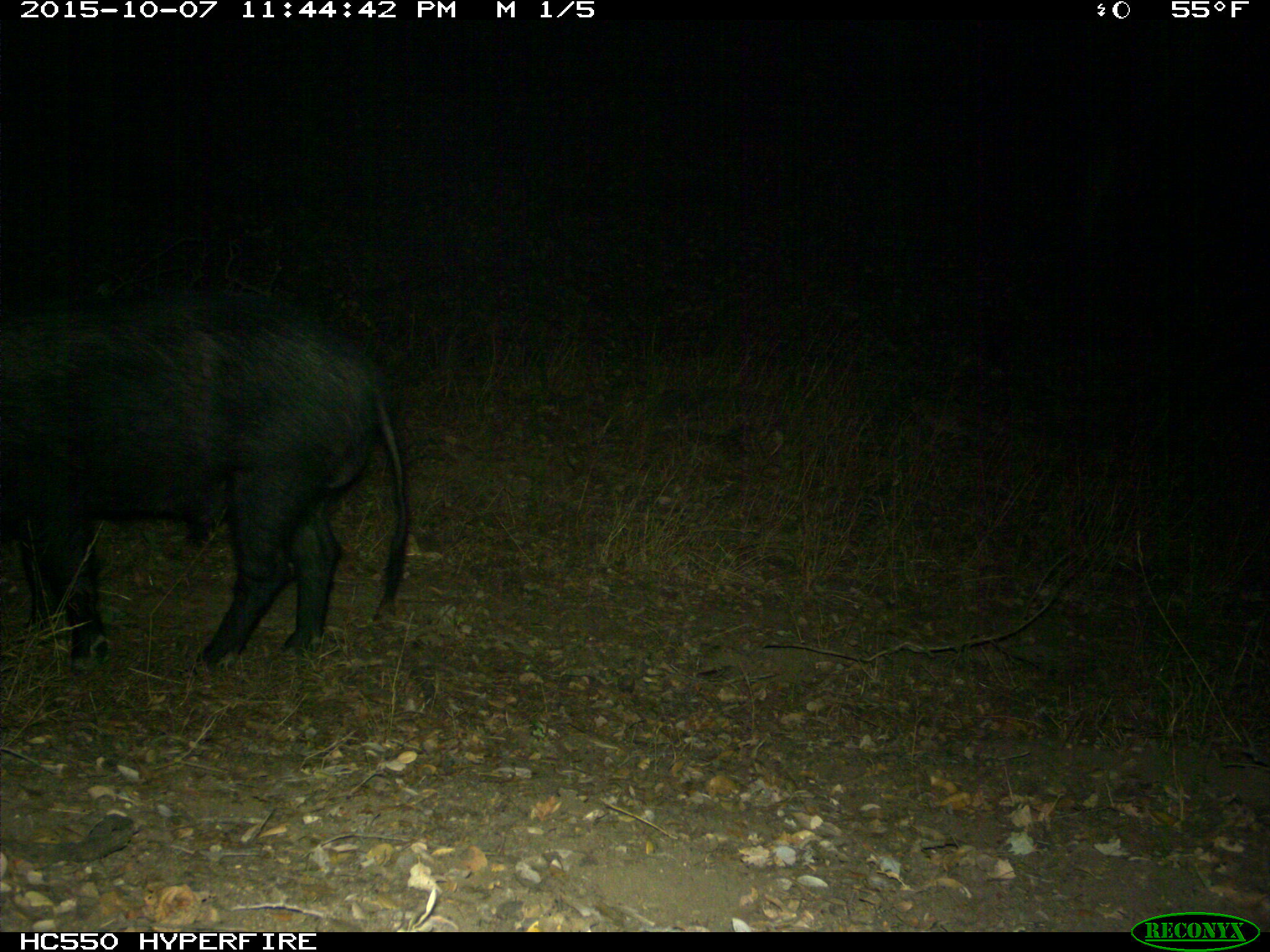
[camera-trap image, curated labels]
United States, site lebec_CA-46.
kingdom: Animalia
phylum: Chordata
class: Mammalia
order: Artiodactyla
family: Suidae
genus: Sus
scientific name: Sus scrofa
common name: wild boar